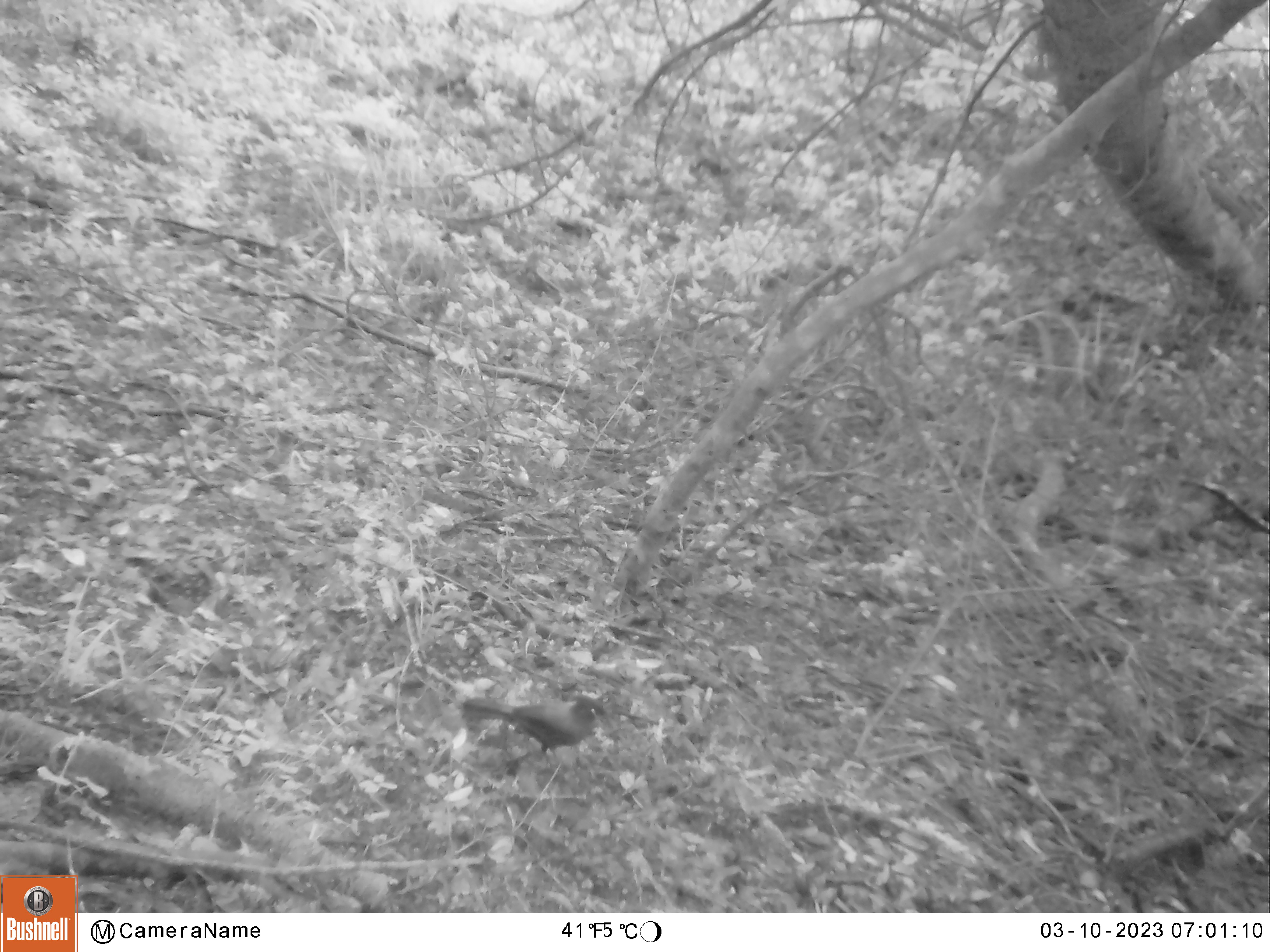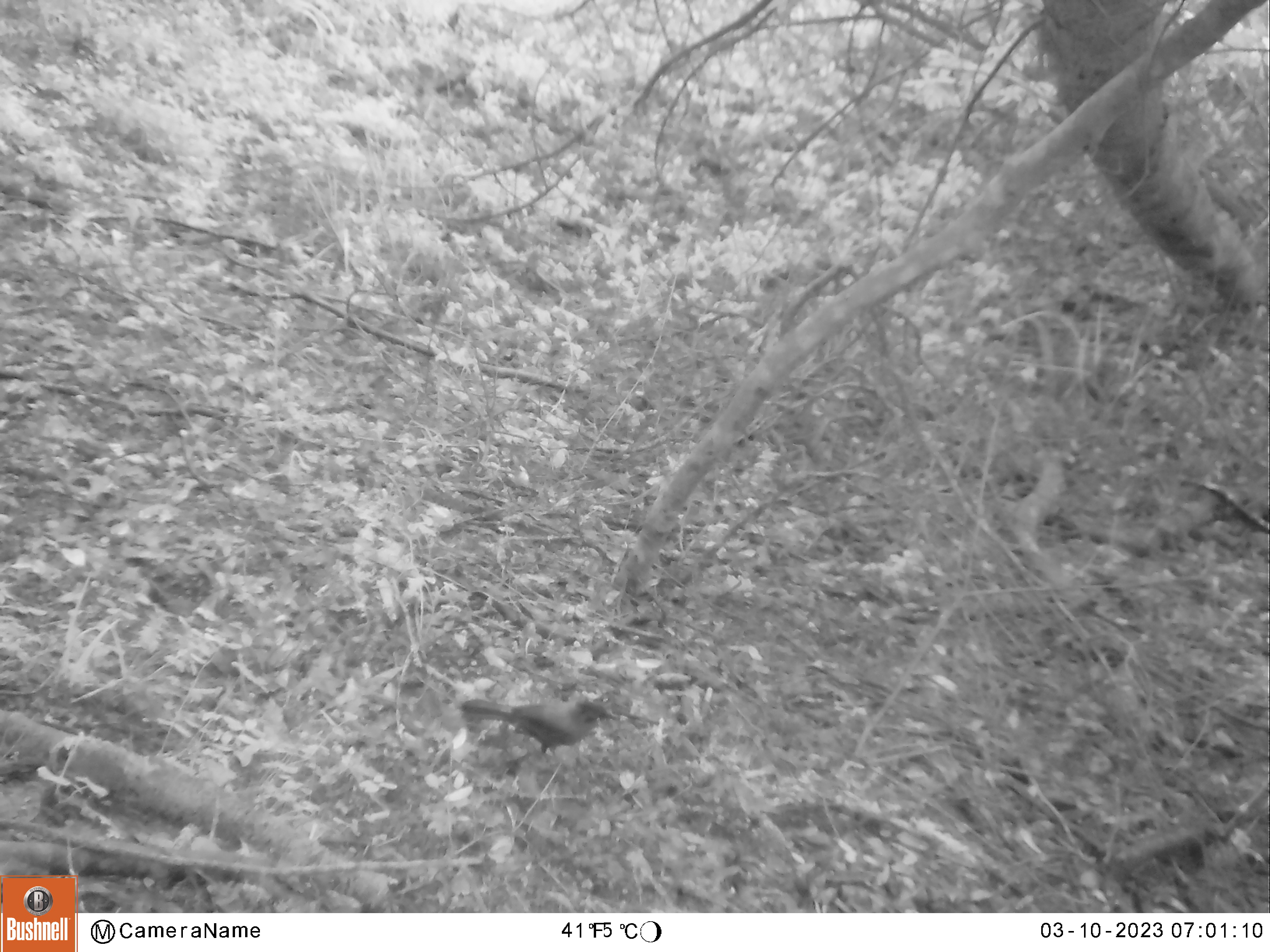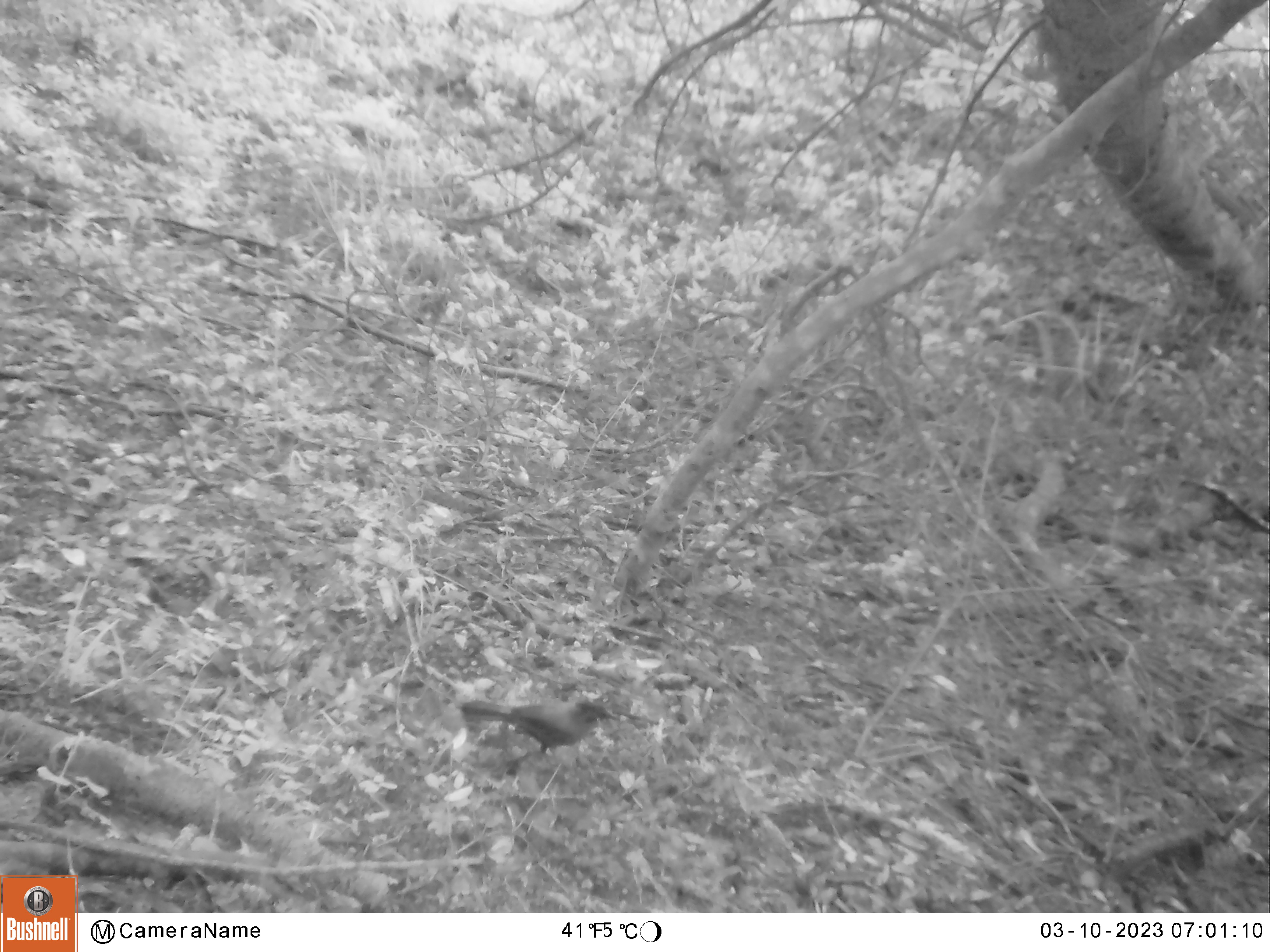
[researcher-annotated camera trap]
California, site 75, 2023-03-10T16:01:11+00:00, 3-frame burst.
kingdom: Animalia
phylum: Chordata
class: Aves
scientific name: Aves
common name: bird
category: unknown bird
Unknown bird (bird) (Aves).